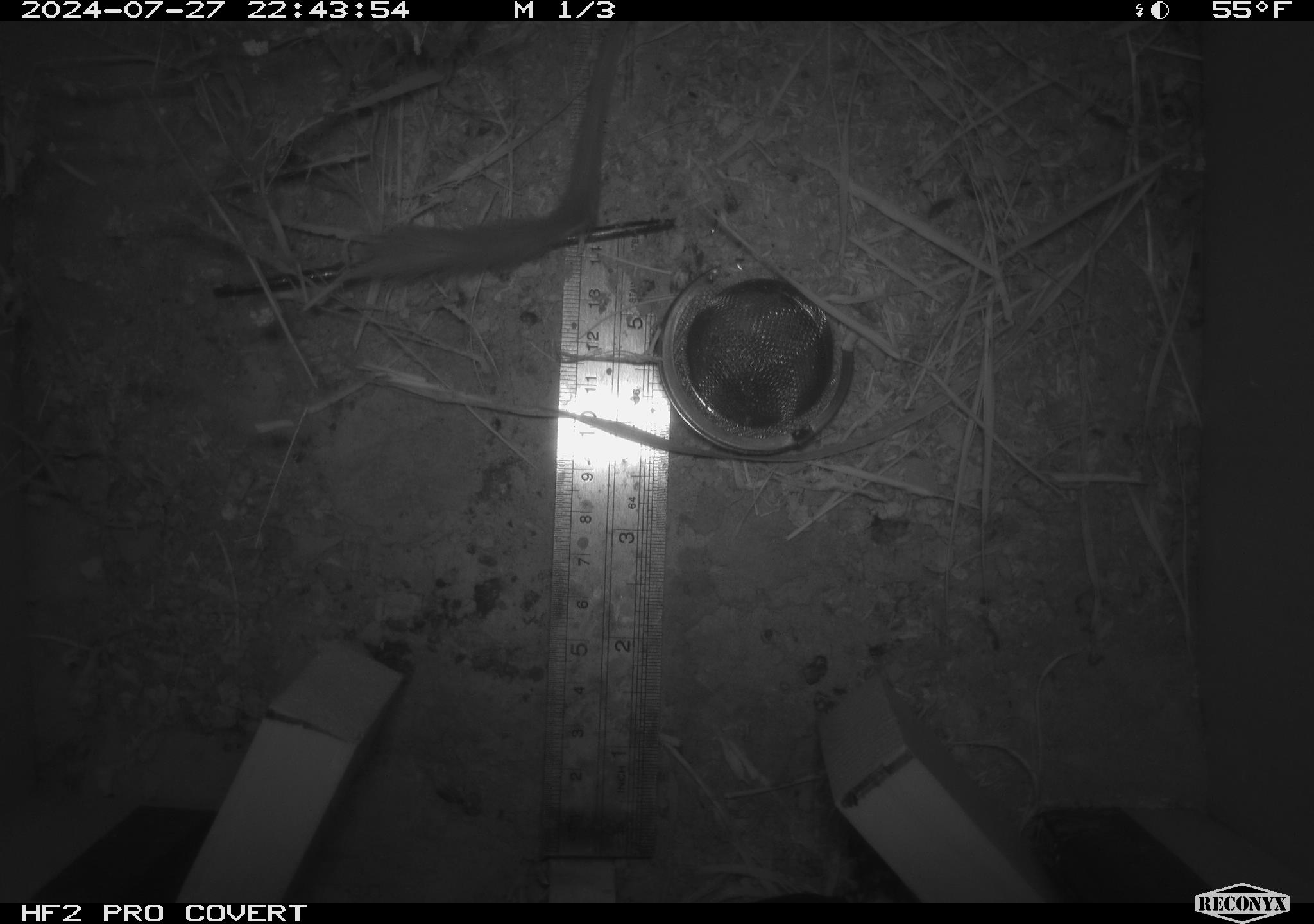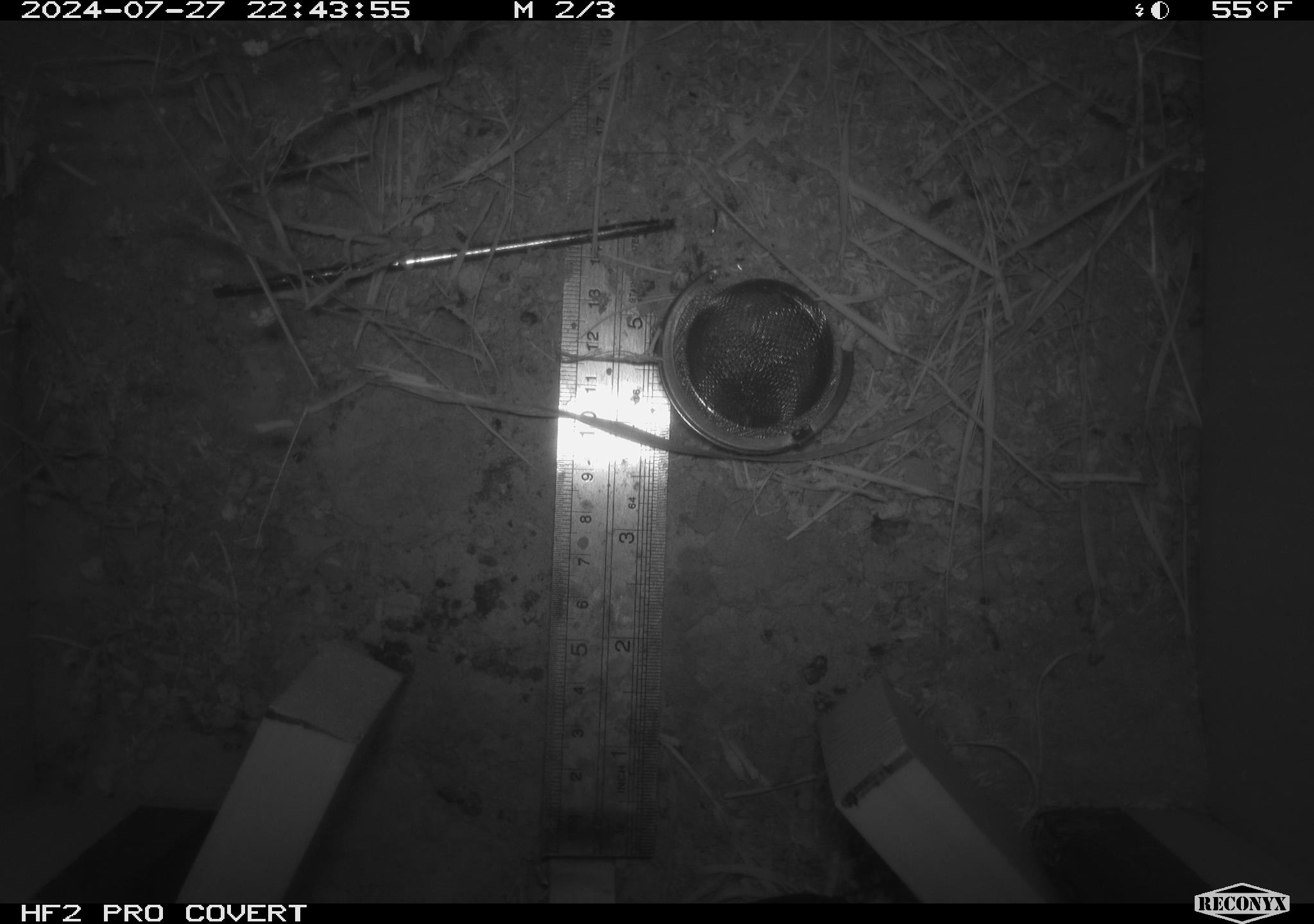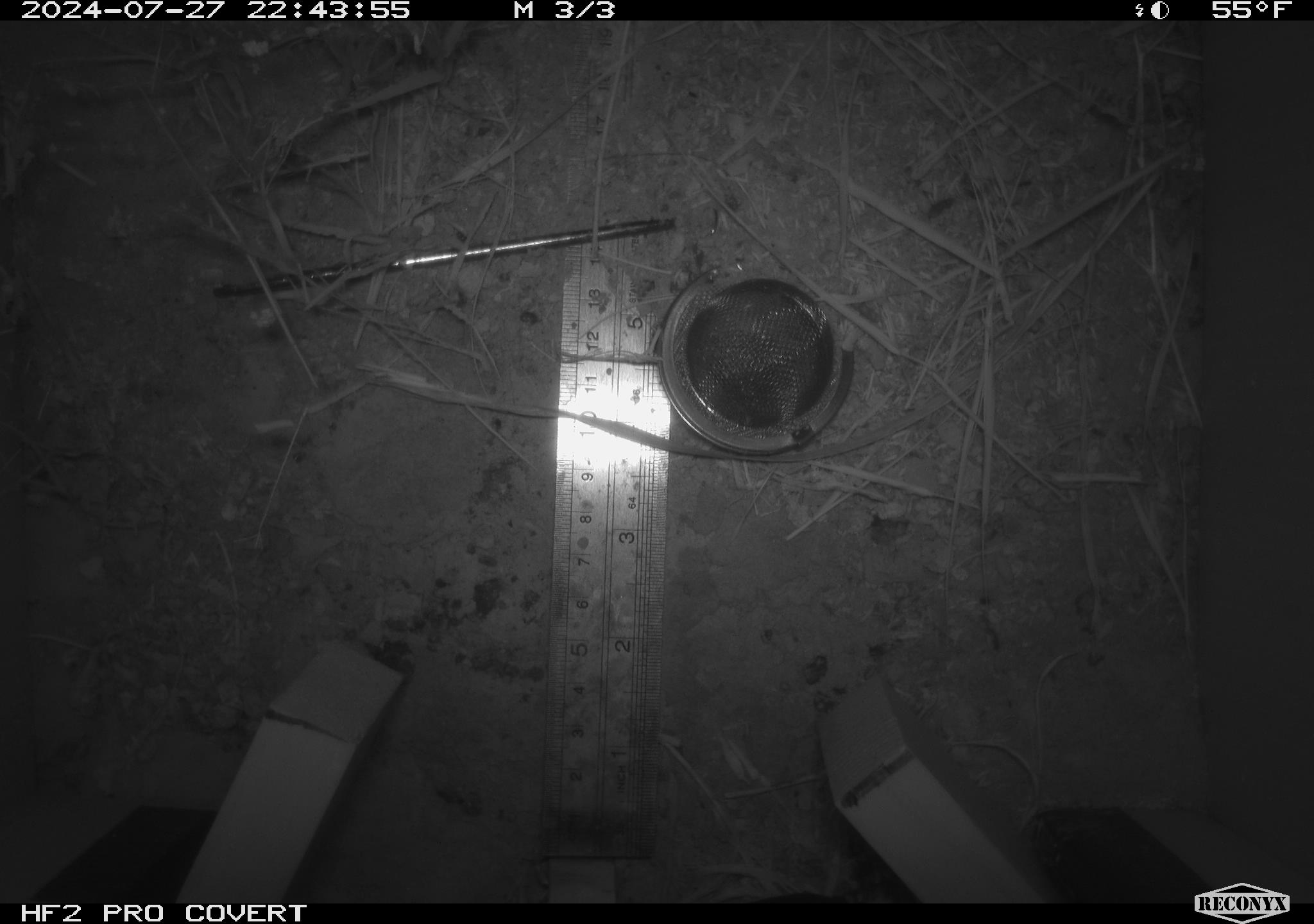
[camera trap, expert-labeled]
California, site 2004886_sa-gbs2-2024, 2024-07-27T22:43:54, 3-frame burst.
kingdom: Animalia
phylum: Chordata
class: Mammalia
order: Rodentia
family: Heteromyidae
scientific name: Heteromyidae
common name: kangaroo rats and pocket mice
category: heteromyidae family